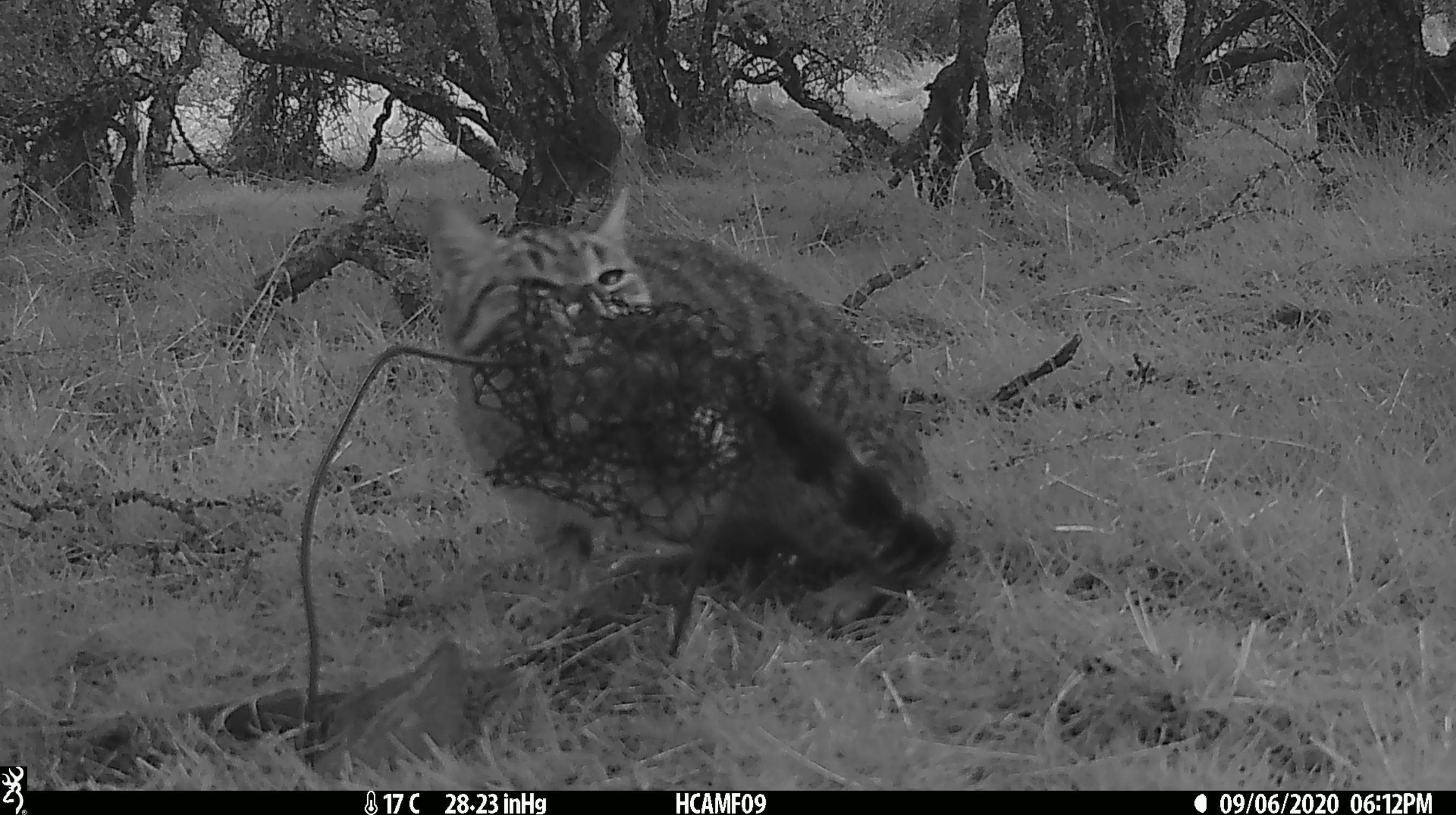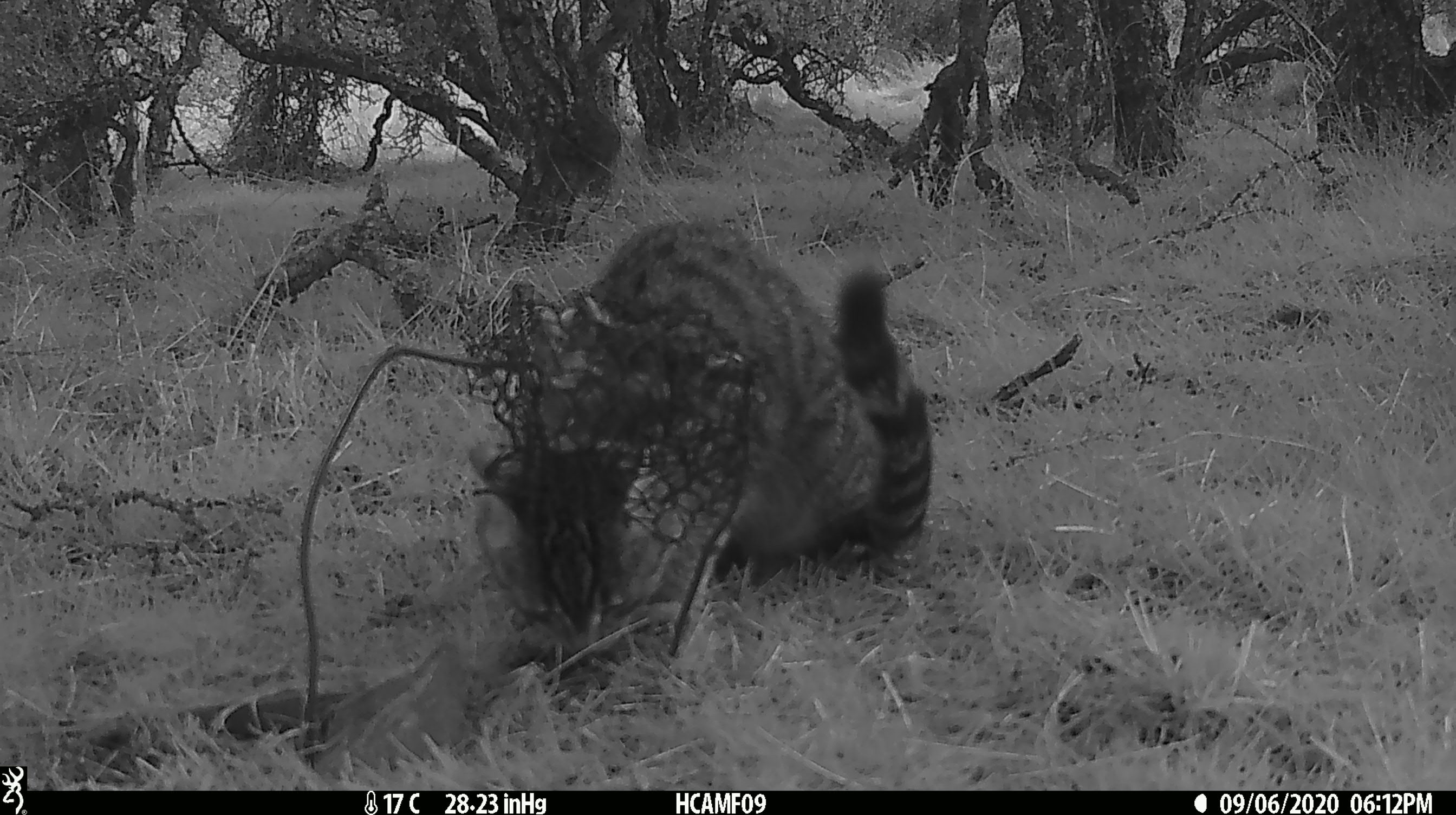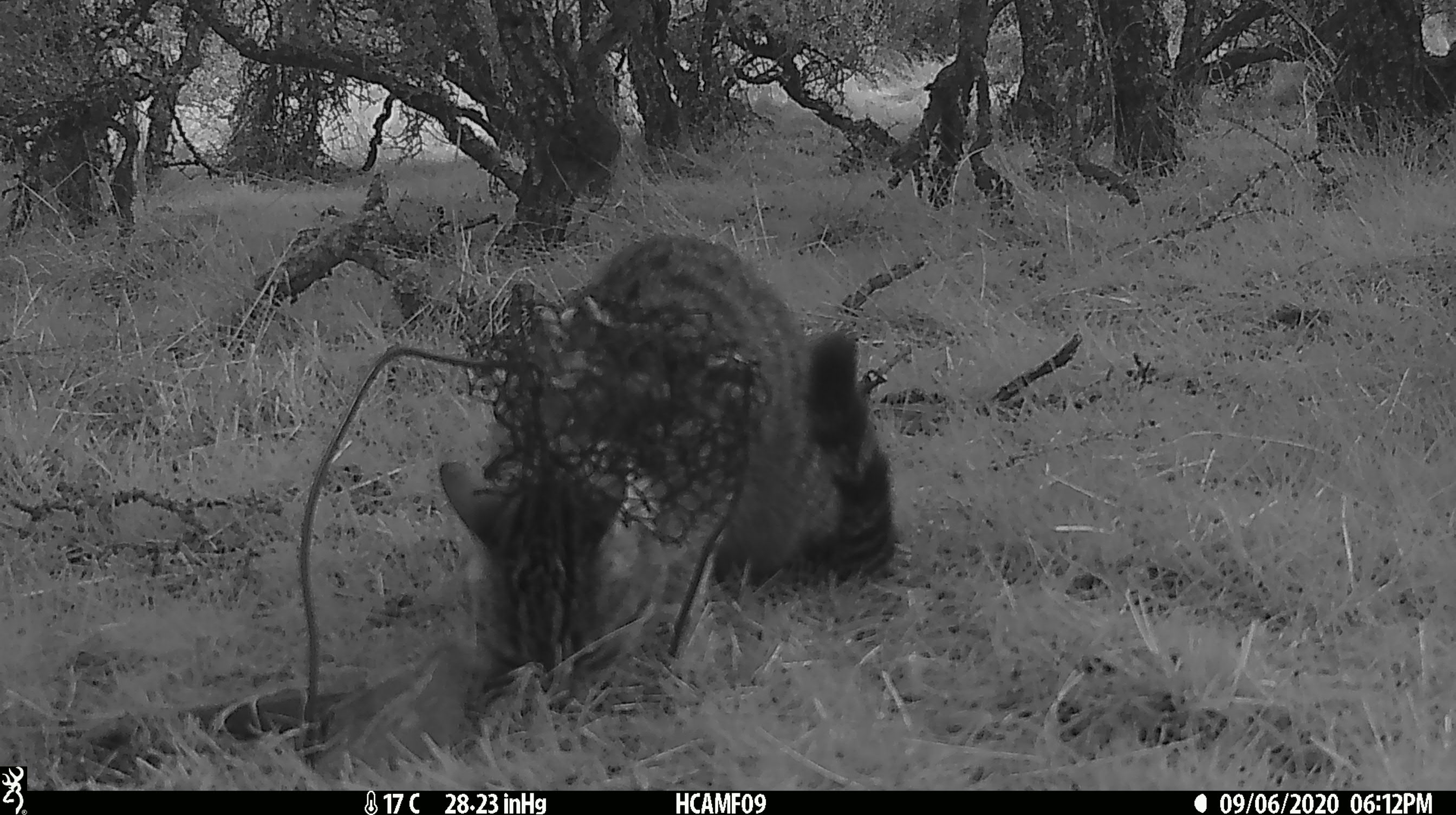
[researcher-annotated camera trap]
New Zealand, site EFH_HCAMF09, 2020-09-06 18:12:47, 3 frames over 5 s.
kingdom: Animalia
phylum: Chordata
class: Mammalia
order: Carnivora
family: Felidae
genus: Felis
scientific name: Felis catus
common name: domestic cat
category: cat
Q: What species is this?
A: Cat (domestic cat) (Felis catus).